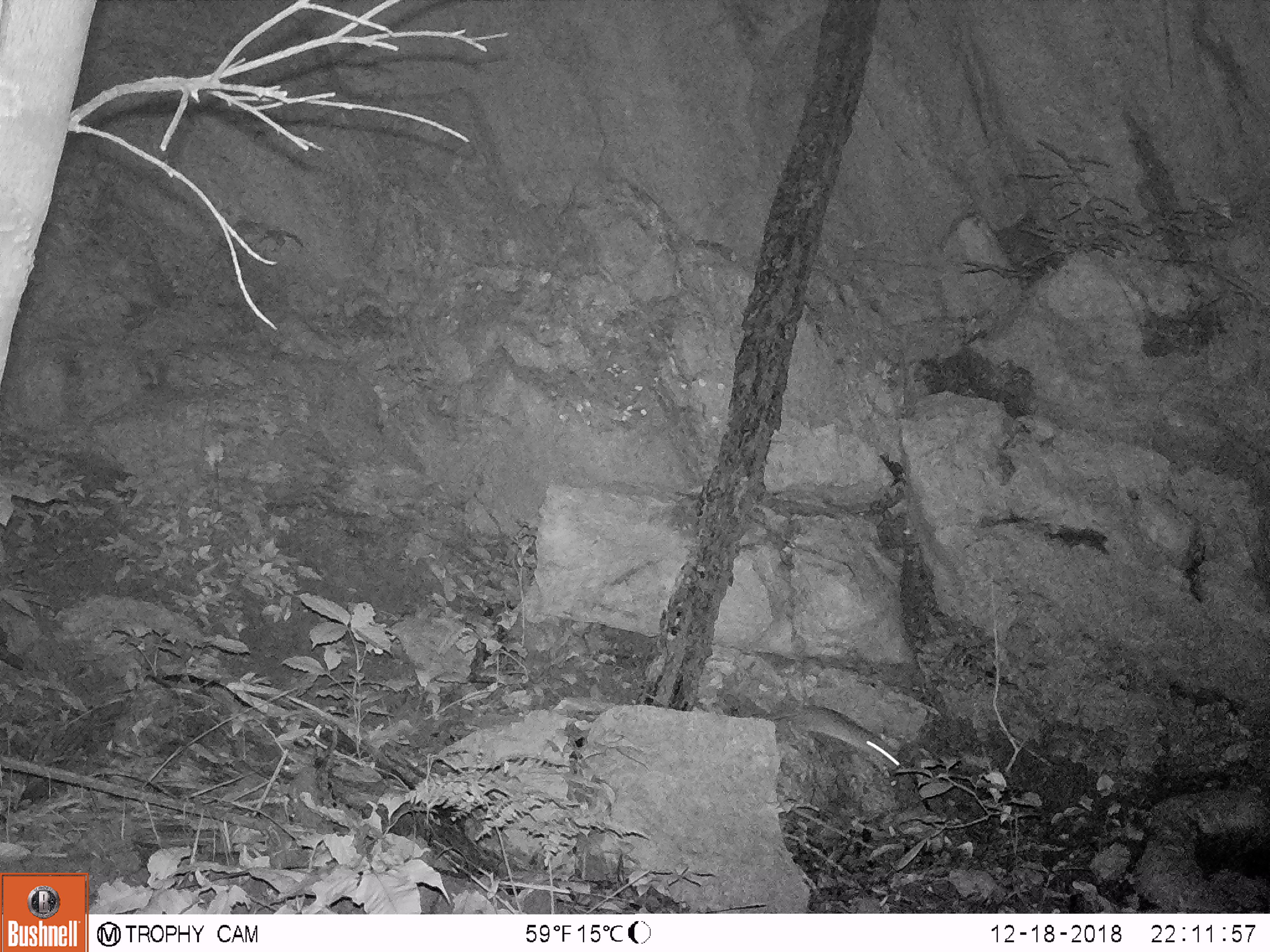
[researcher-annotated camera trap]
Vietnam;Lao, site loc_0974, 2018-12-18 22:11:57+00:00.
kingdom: Animalia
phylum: Chordata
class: Mammalia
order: Rodentia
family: Muridae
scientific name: Muridae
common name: old-world mice and rats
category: unidentified murid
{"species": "unidentified murid (old-world mice and rats) (Muridae)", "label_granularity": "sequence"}